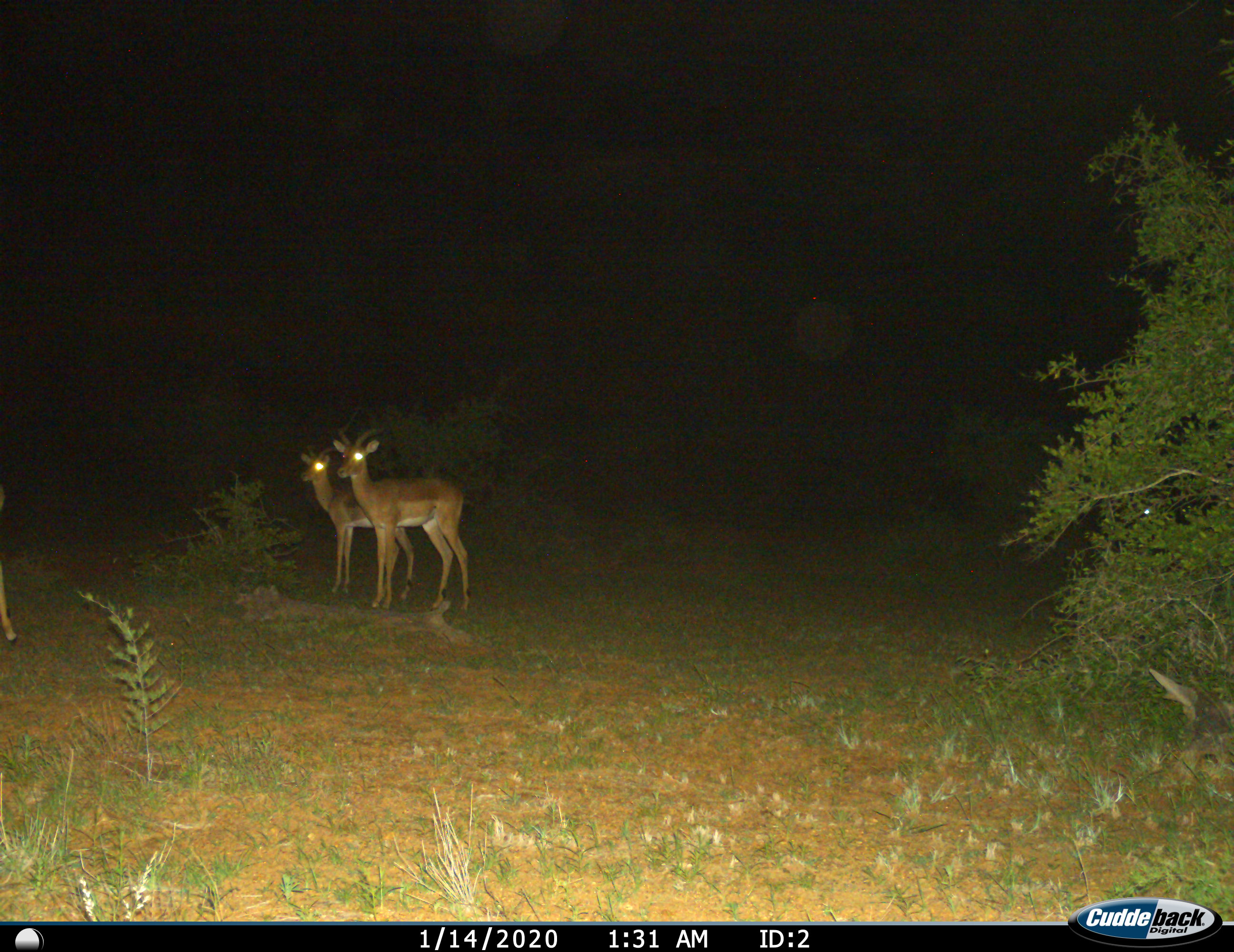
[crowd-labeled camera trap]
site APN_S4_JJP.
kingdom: Animalia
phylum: Chordata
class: Mammalia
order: Artiodactyla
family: Bovidae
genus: Aepyceros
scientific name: Aepyceros melampus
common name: impala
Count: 2.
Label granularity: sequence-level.